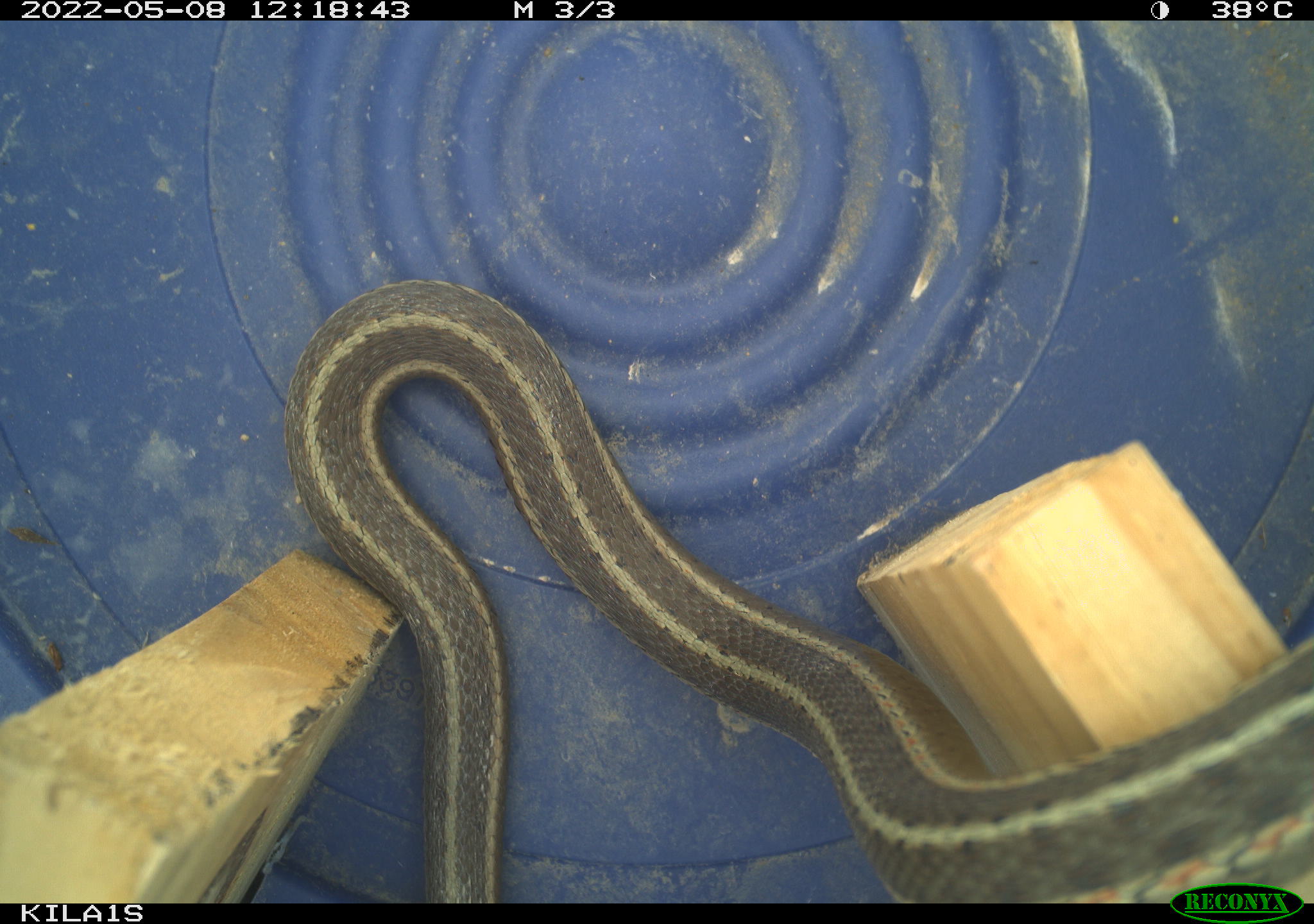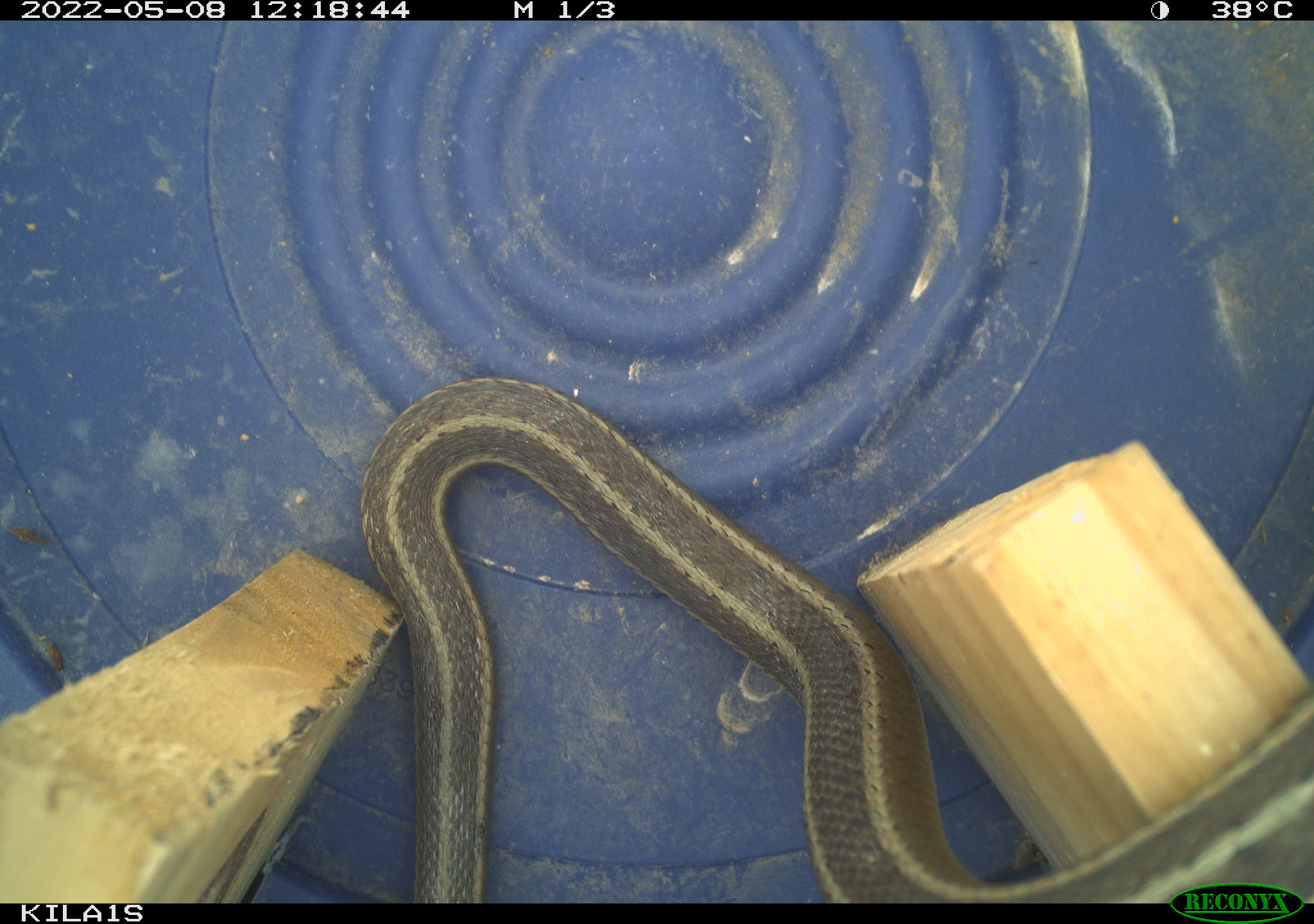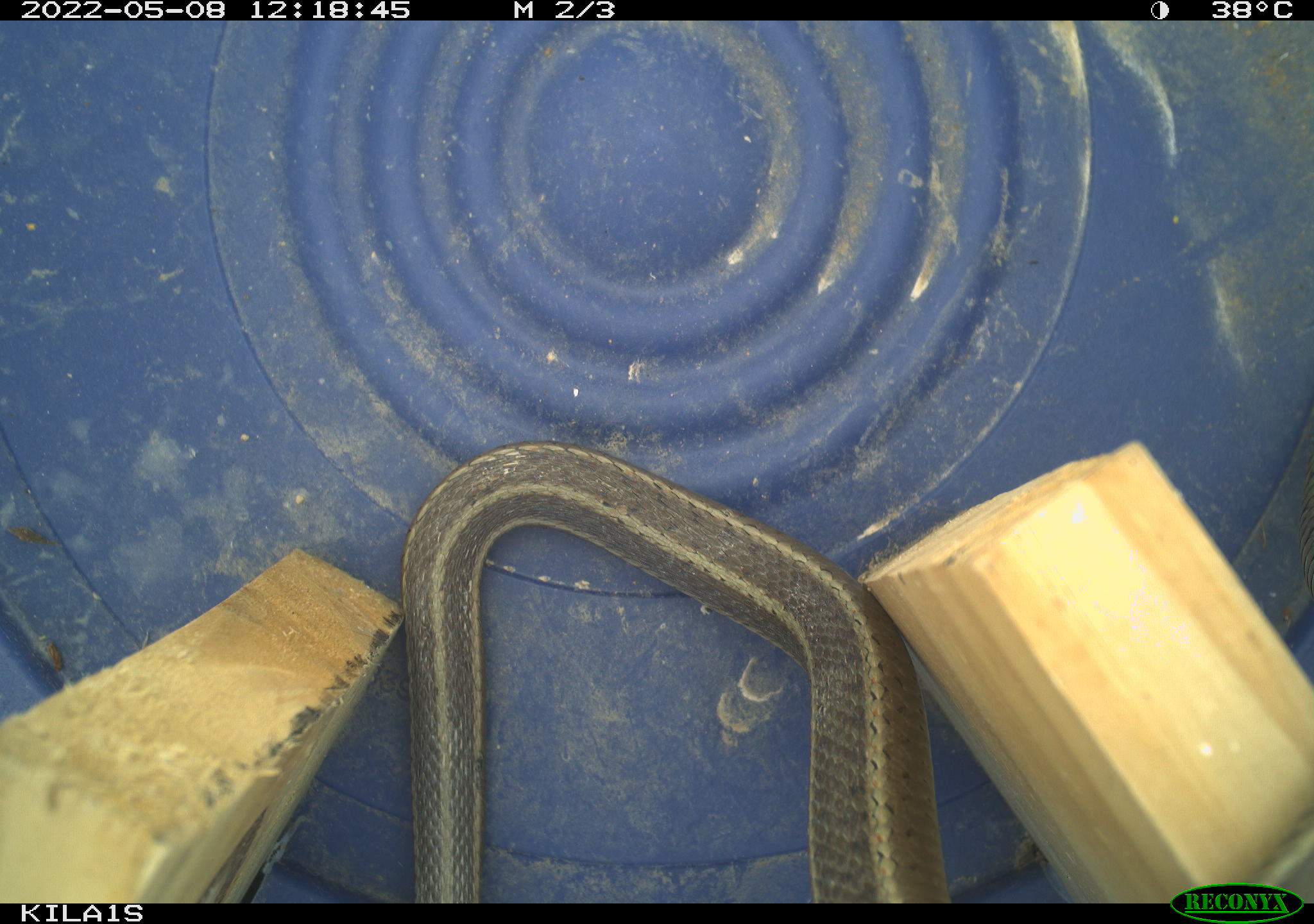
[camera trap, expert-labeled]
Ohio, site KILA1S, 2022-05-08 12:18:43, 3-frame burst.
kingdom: Animalia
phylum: Chordata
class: Reptilia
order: Squamata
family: Colubridae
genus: Thamnophis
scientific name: Thamnophis sirtalis sirtalis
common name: eastern gartersnake